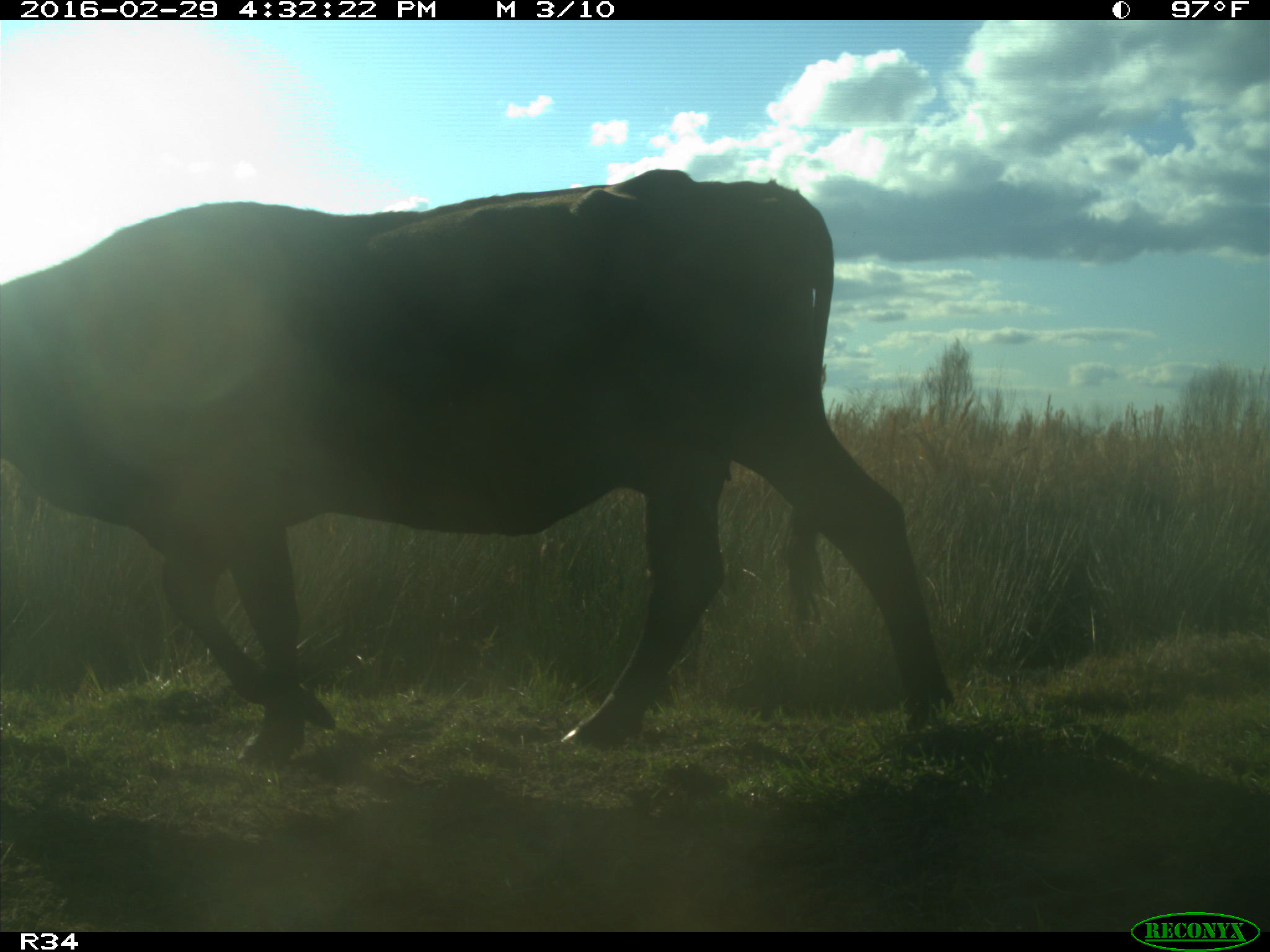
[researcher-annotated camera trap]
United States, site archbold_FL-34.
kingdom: Animalia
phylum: Chordata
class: Mammalia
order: Artiodactyla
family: Bovidae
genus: Bos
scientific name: Bos taurus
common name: domestic cow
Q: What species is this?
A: Bos taurus (domestic cow).